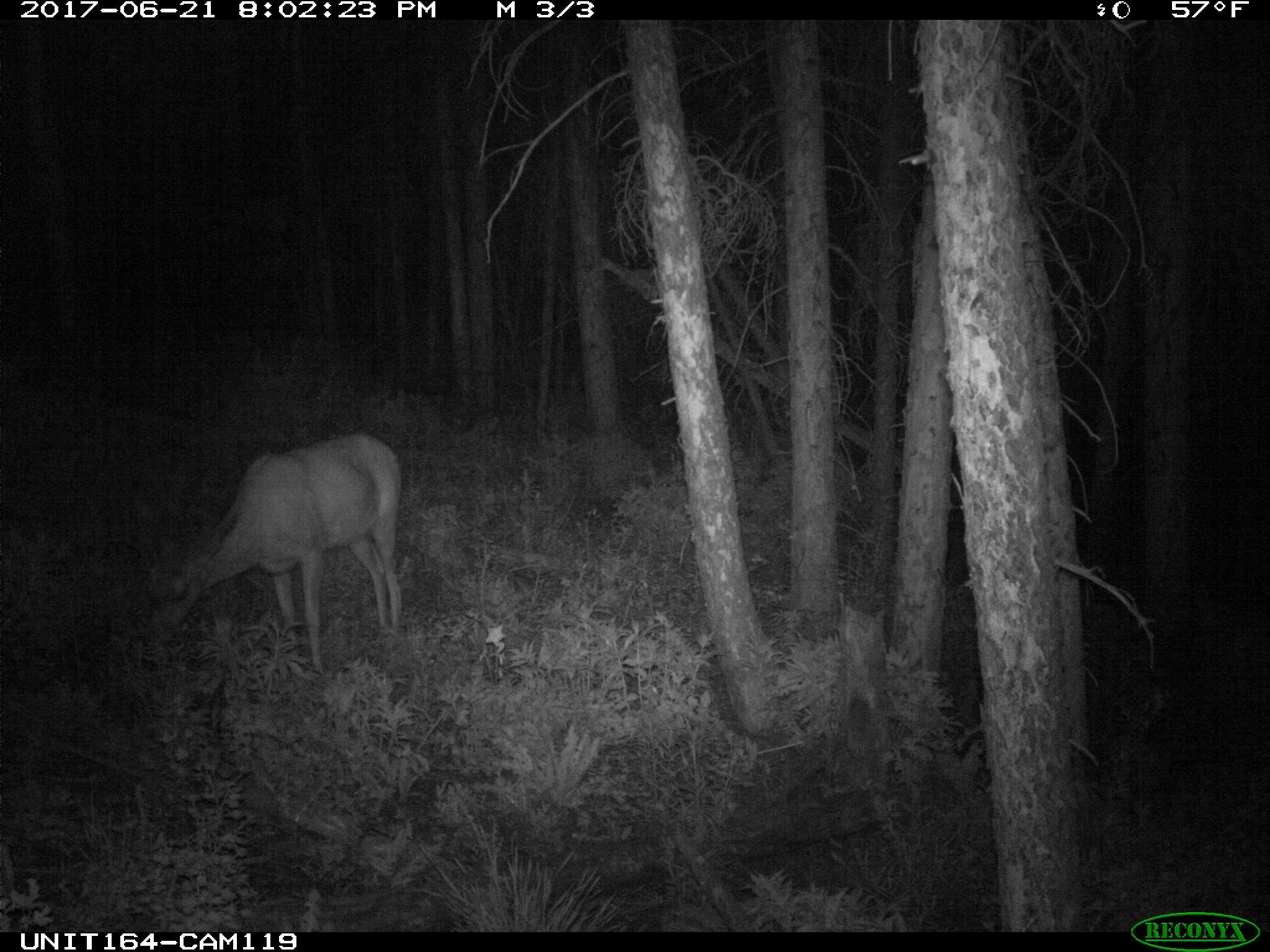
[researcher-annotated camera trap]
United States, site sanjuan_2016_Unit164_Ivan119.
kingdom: Animalia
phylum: Chordata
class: Mammalia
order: Artiodactyla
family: Cervidae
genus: Odocoileus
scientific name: Odocoileus hemionus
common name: mule deer